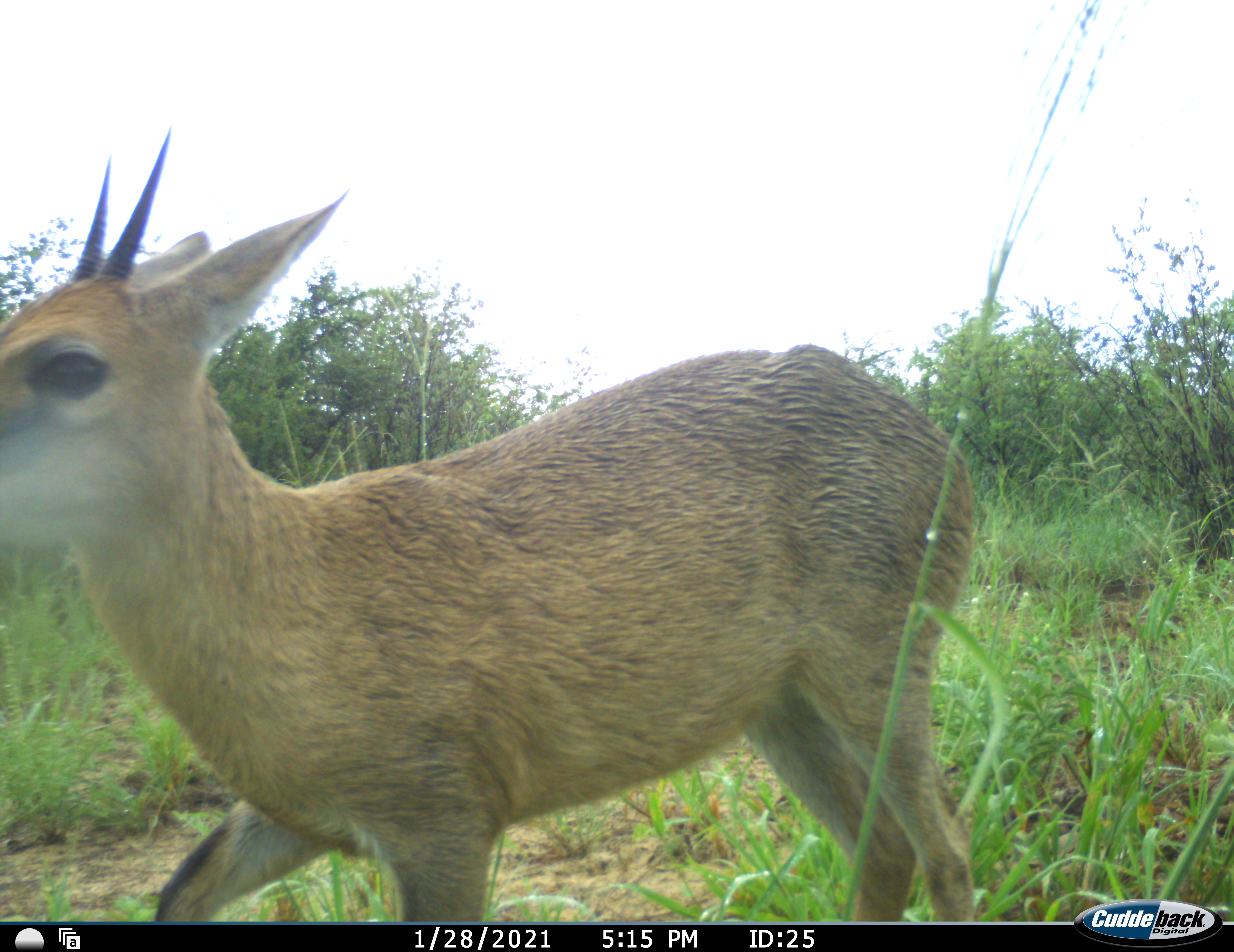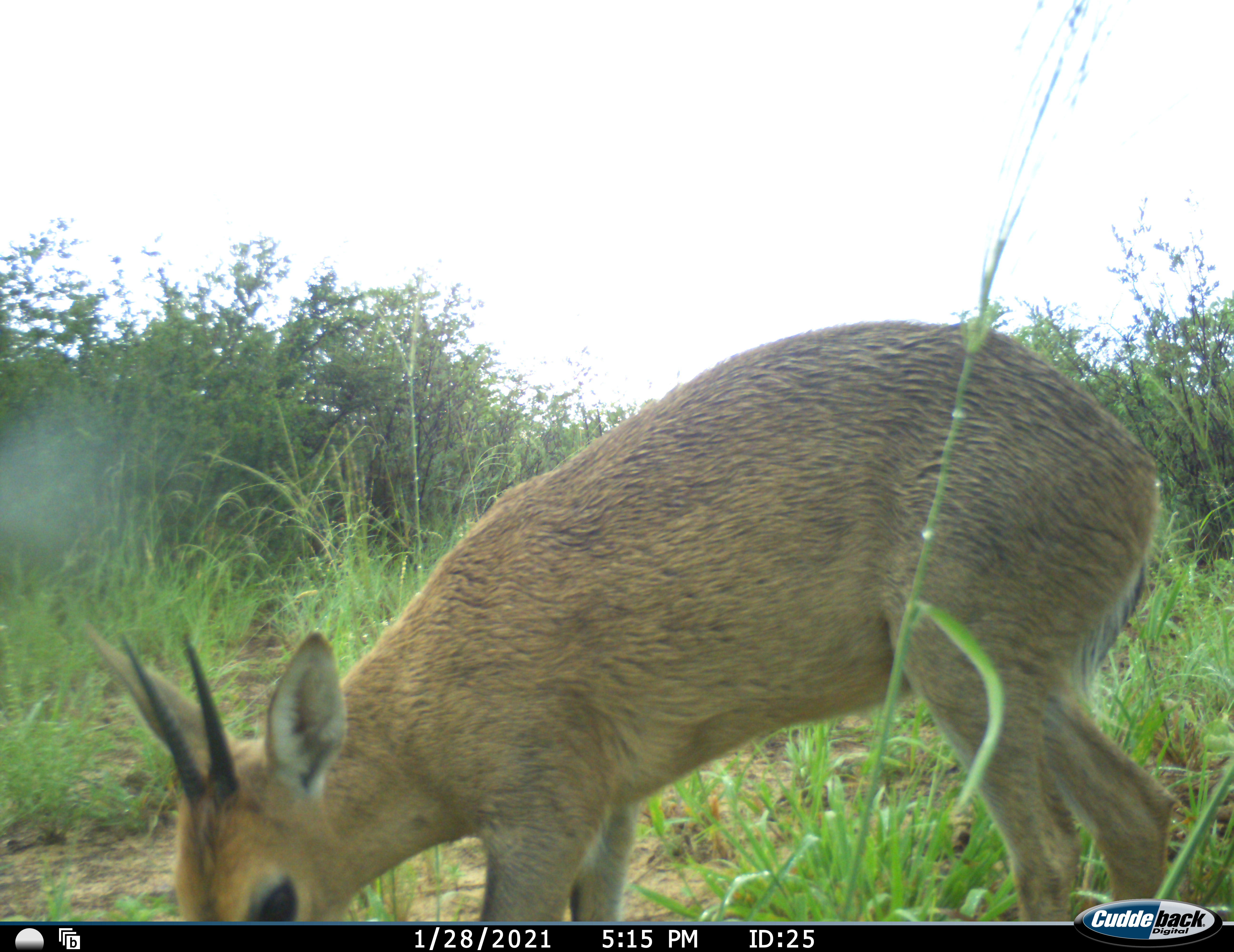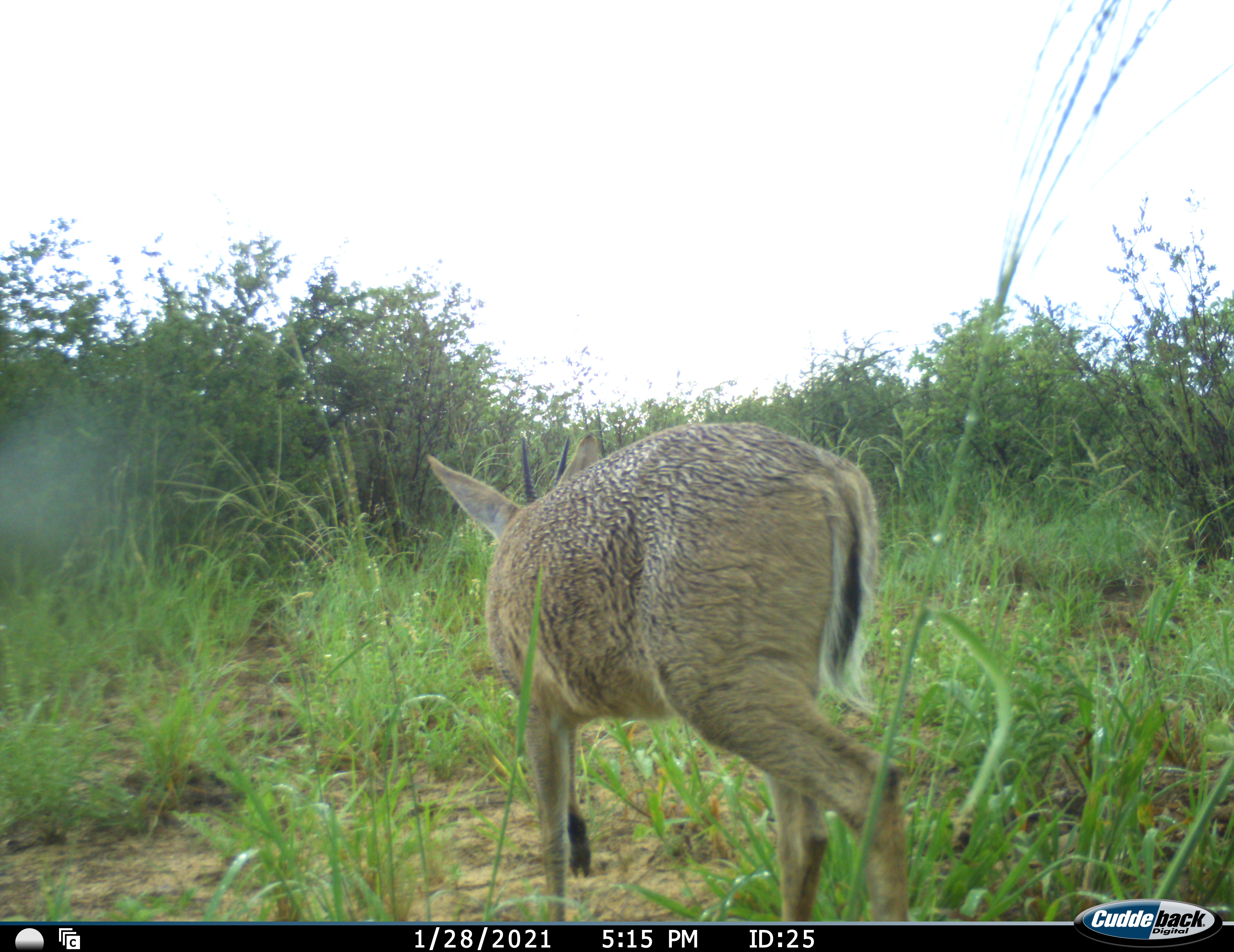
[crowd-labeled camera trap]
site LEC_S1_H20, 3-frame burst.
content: unidentified animal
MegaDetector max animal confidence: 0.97